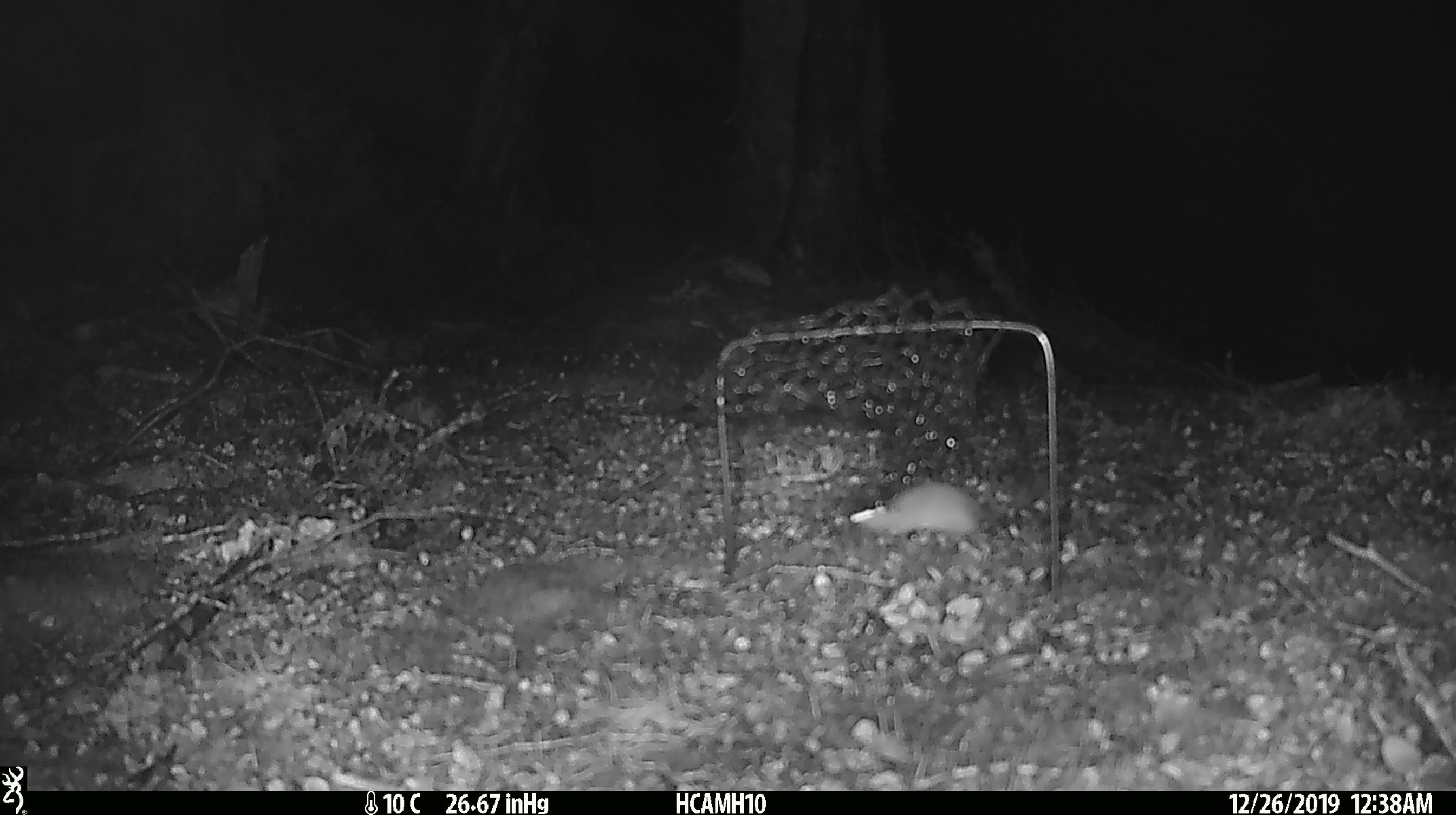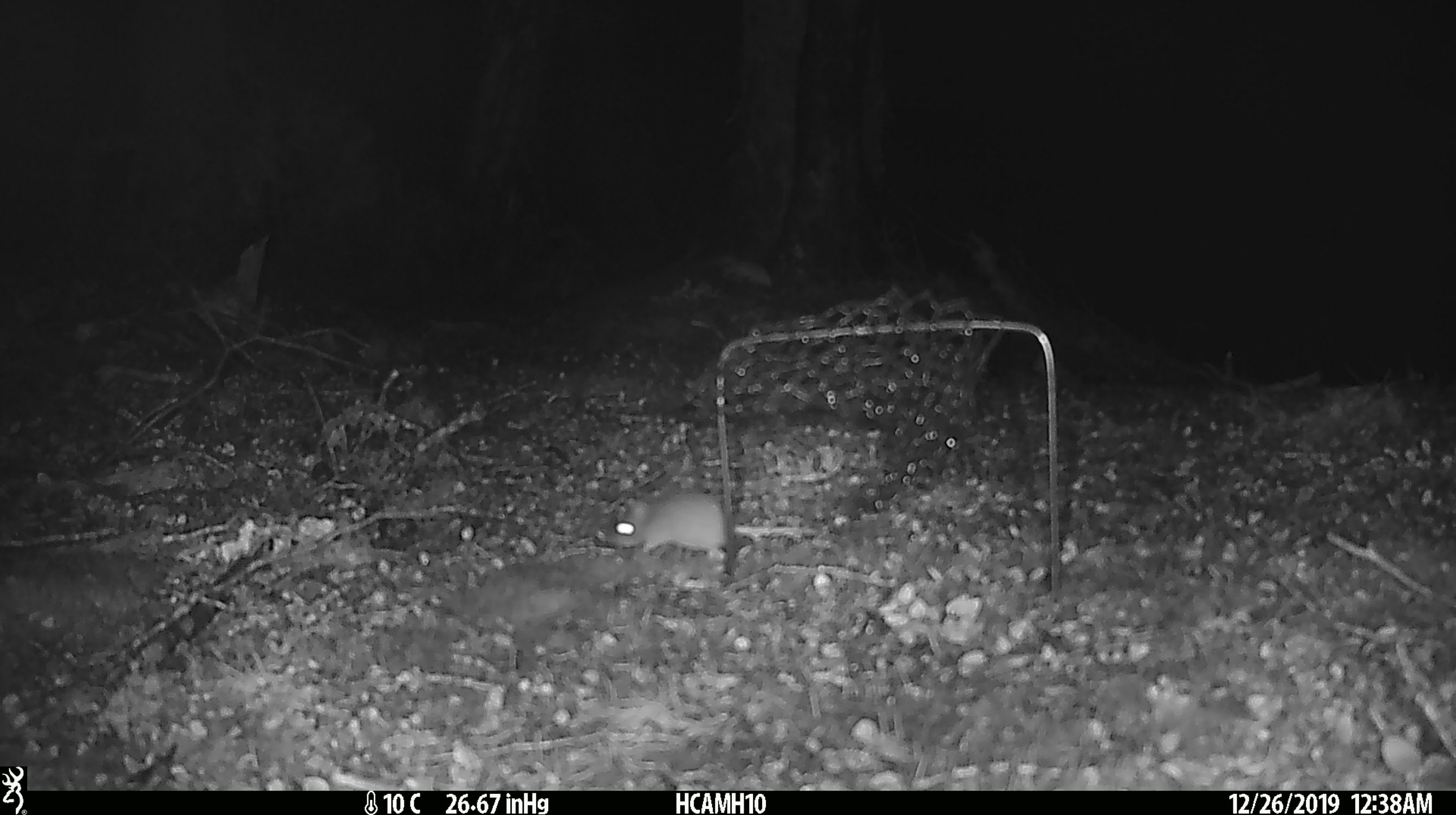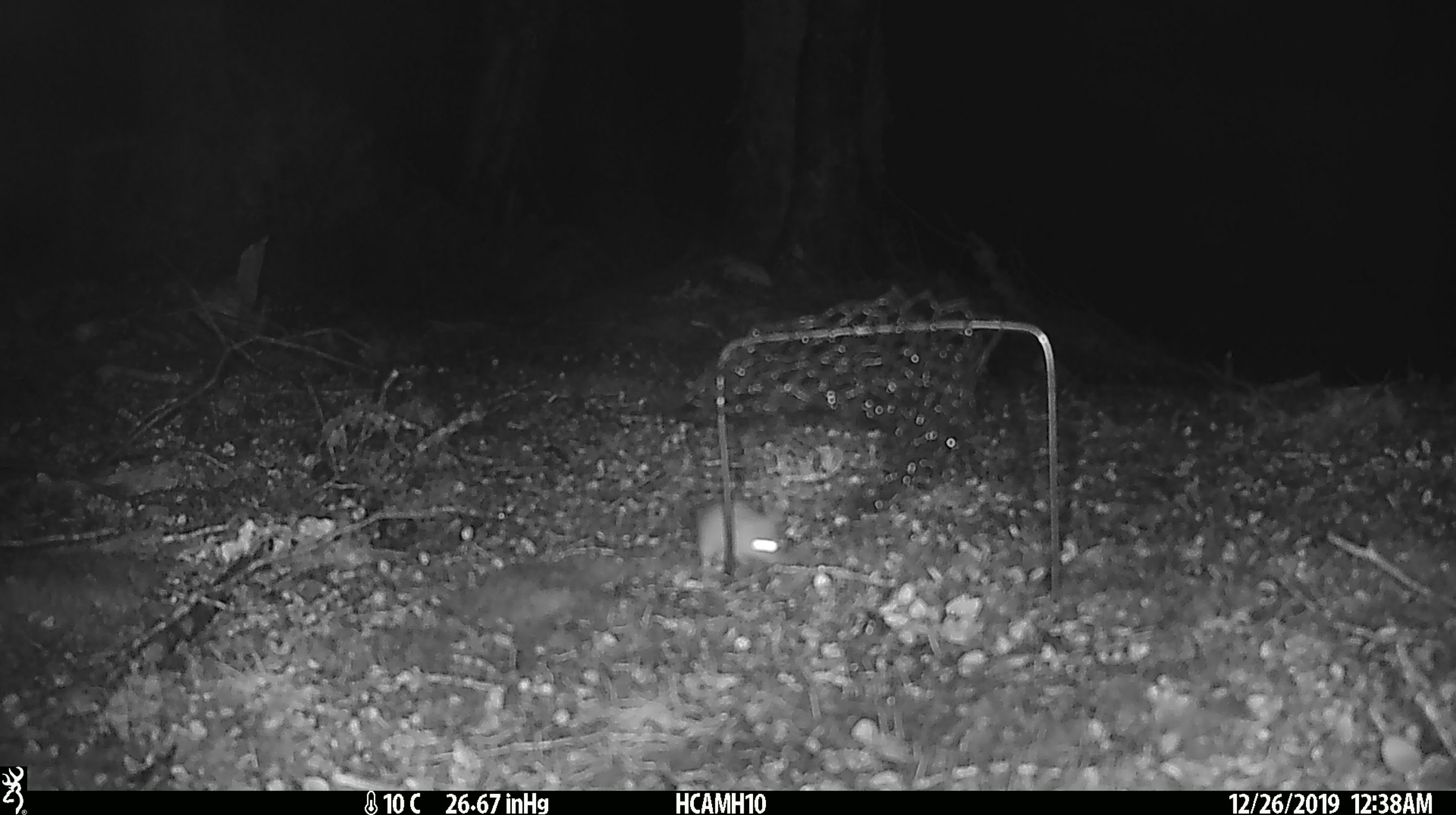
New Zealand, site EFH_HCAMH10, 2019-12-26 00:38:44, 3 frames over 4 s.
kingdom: Animalia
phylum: Chordata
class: Mammalia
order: Rodentia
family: Muridae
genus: Mus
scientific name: Mus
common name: mouse